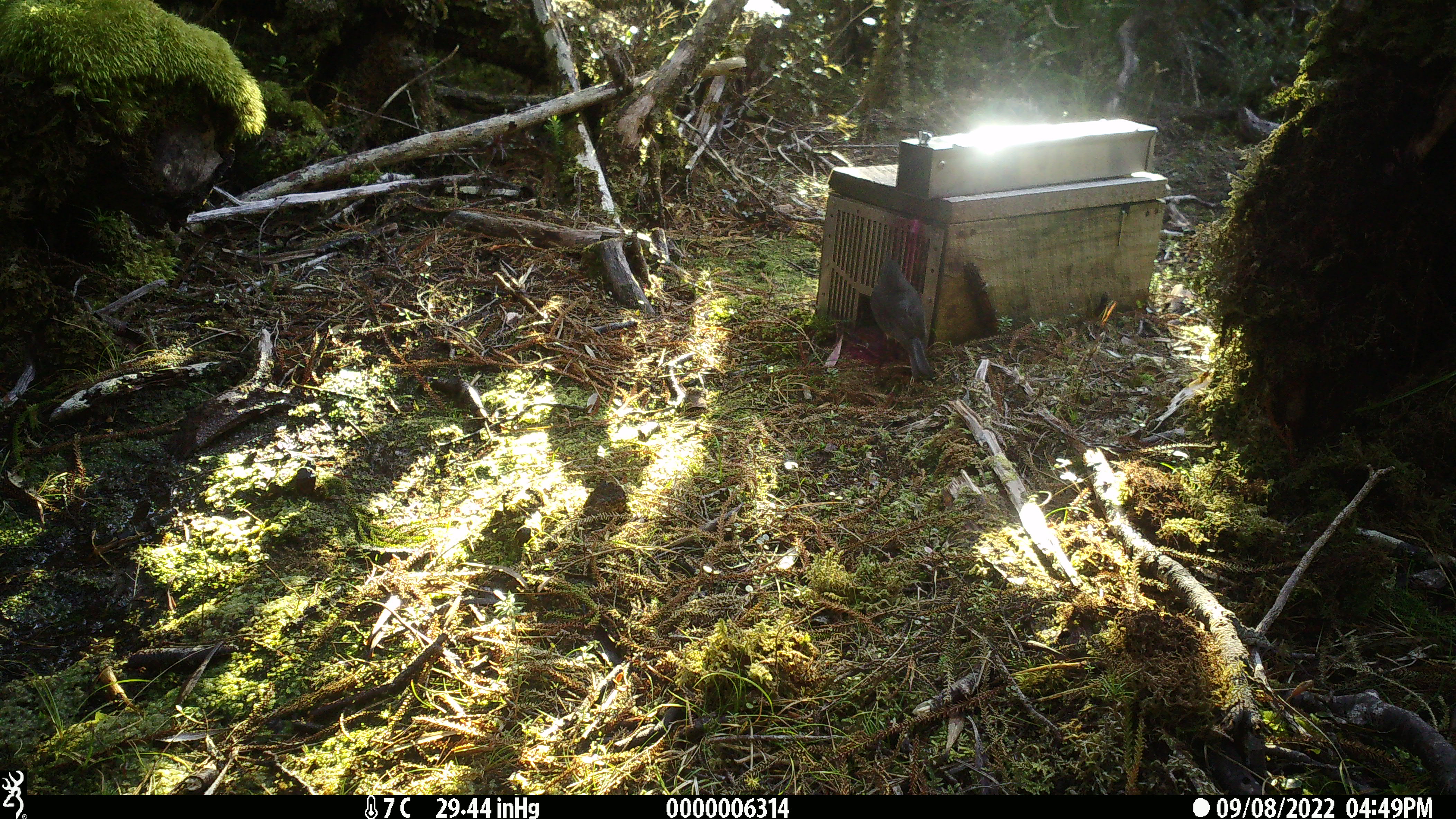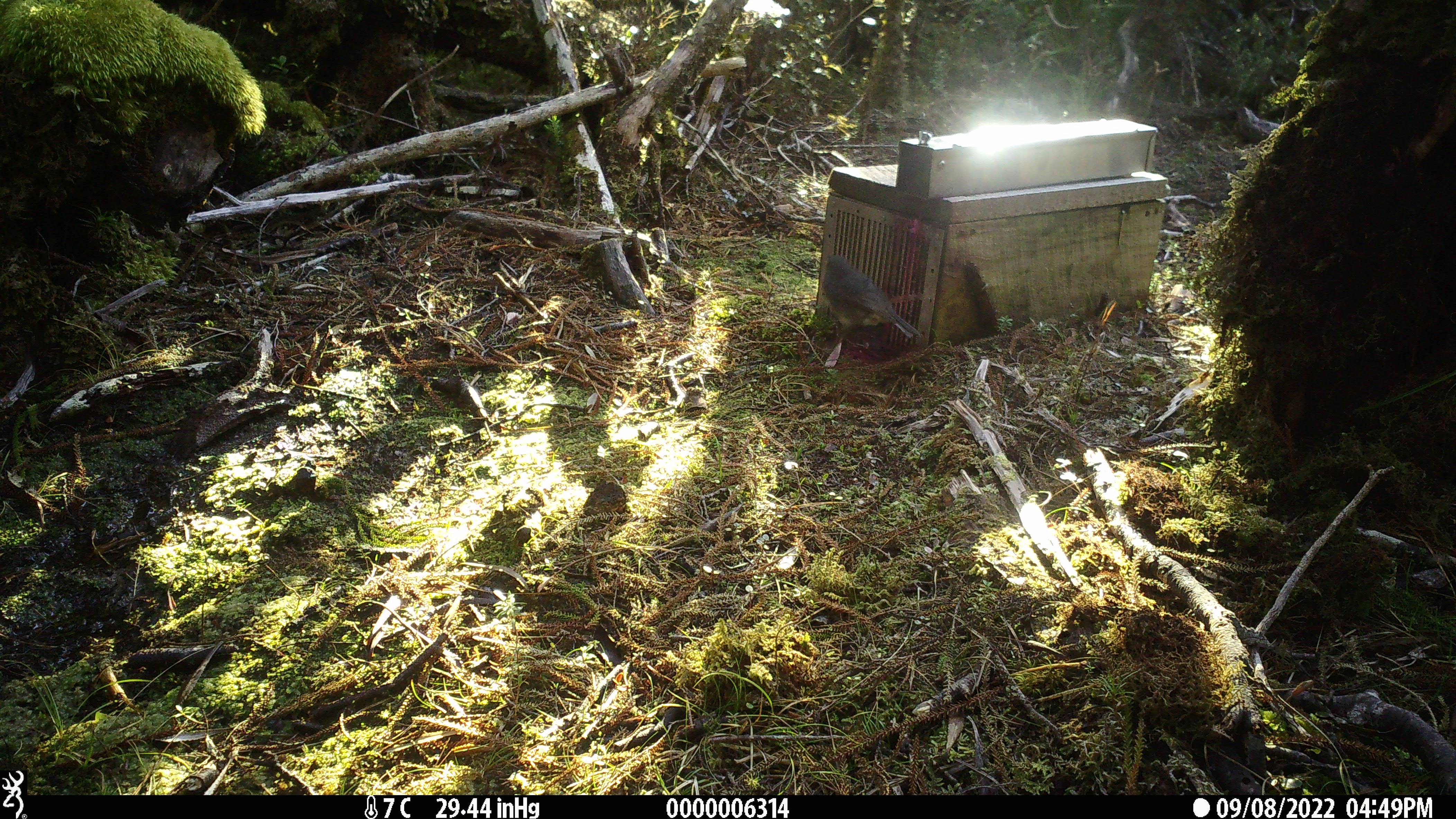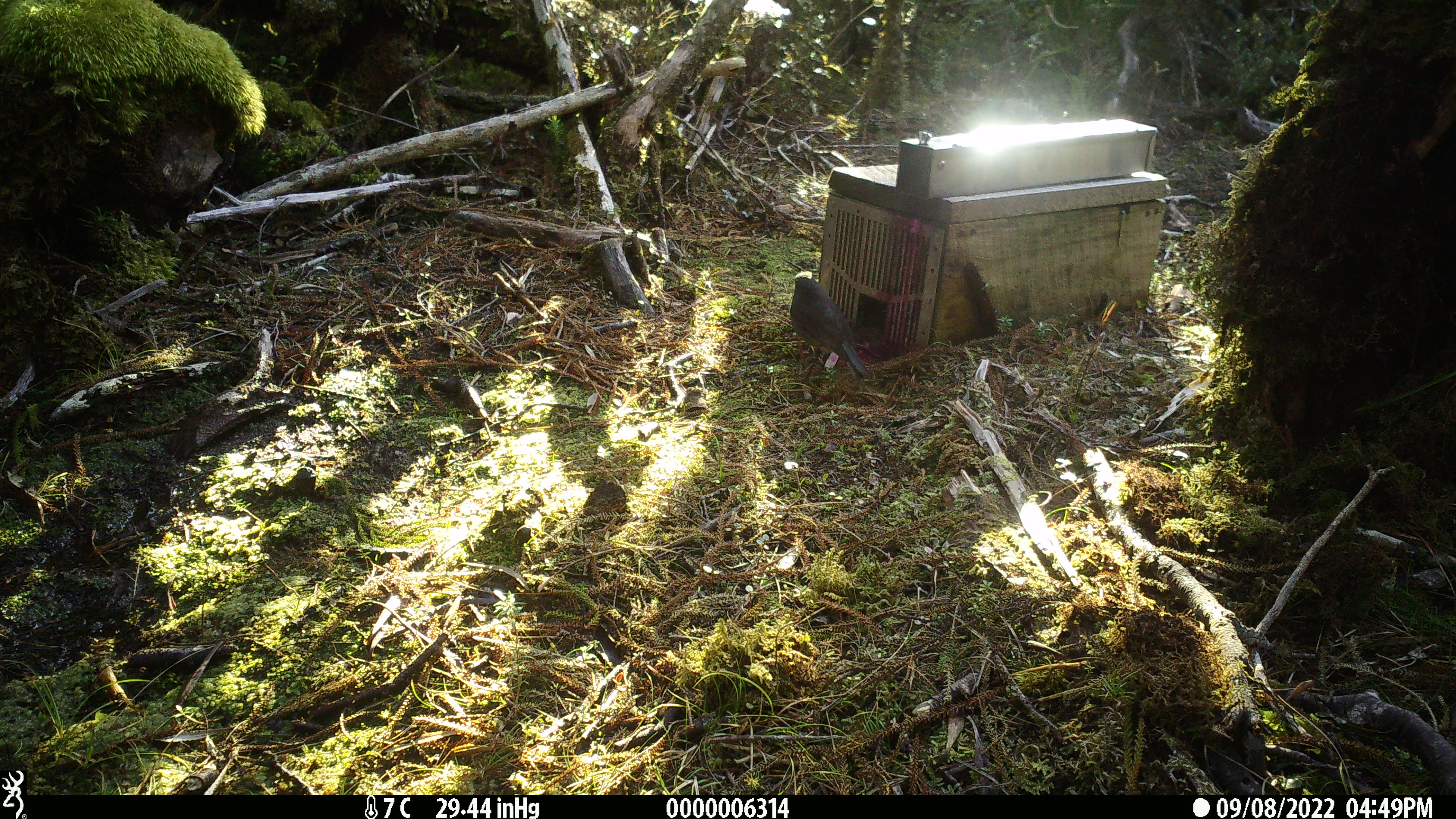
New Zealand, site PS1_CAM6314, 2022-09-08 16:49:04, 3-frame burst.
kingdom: Animalia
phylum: Chordata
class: Aves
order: Passeriformes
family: Petroicidae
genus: Petroica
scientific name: Petroica australis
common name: new zealand robin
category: robin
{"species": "robin (new zealand robin) (Petroica australis)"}